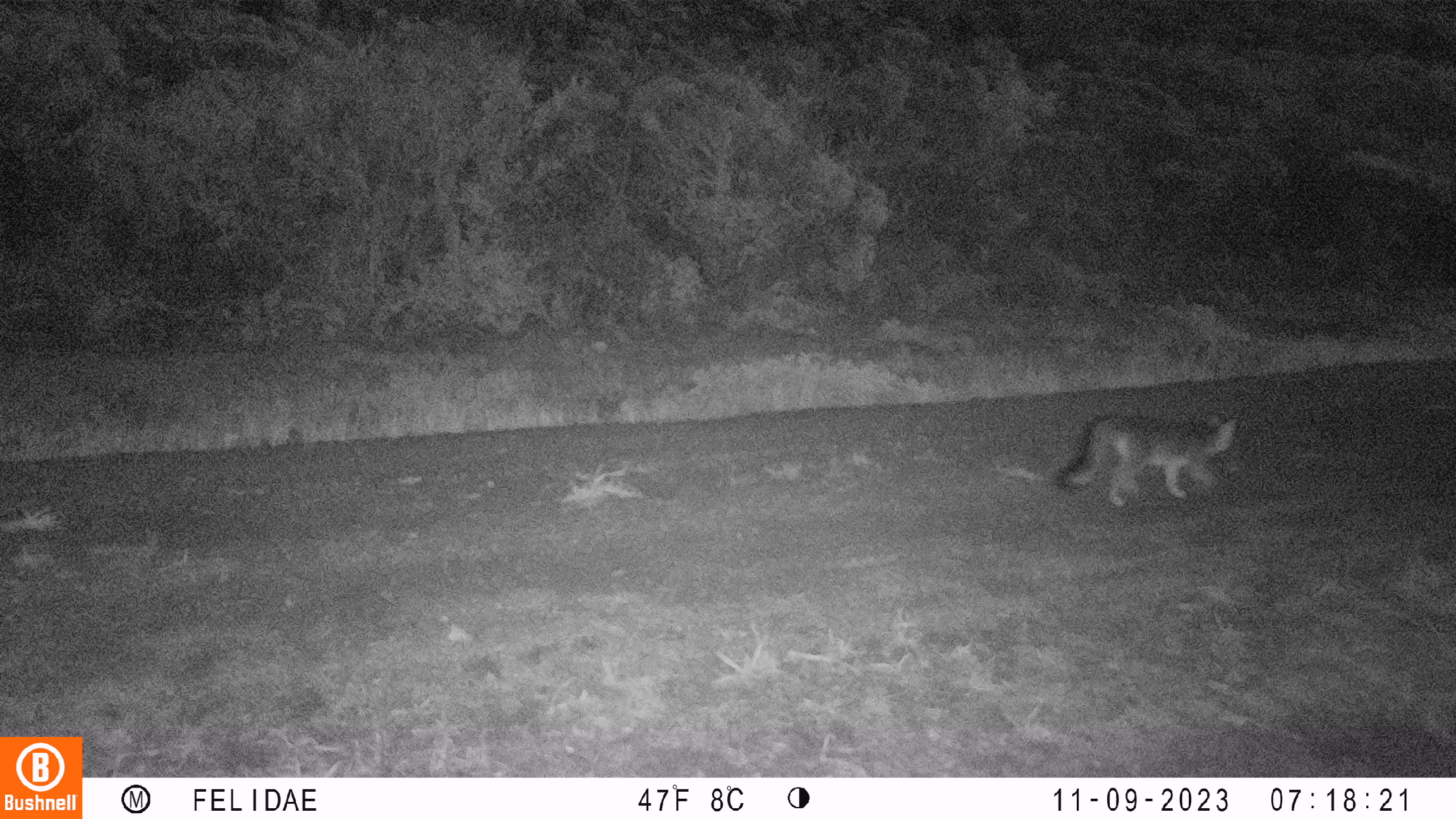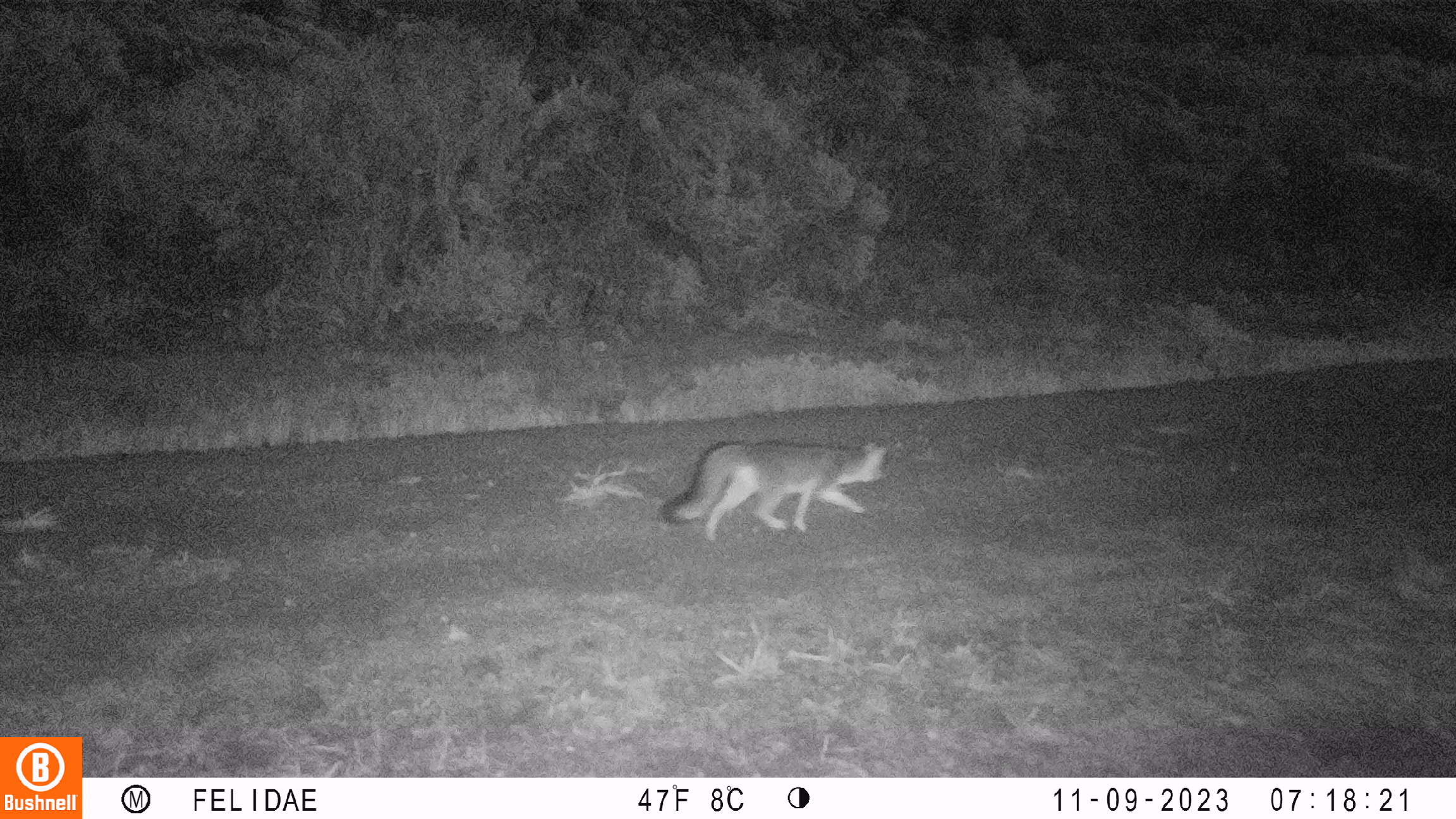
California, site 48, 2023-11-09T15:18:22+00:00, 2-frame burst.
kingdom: Animalia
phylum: Chordata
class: Mammalia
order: Carnivora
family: Canidae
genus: Urocyon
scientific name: Urocyon cinereoargenteus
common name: gray fox